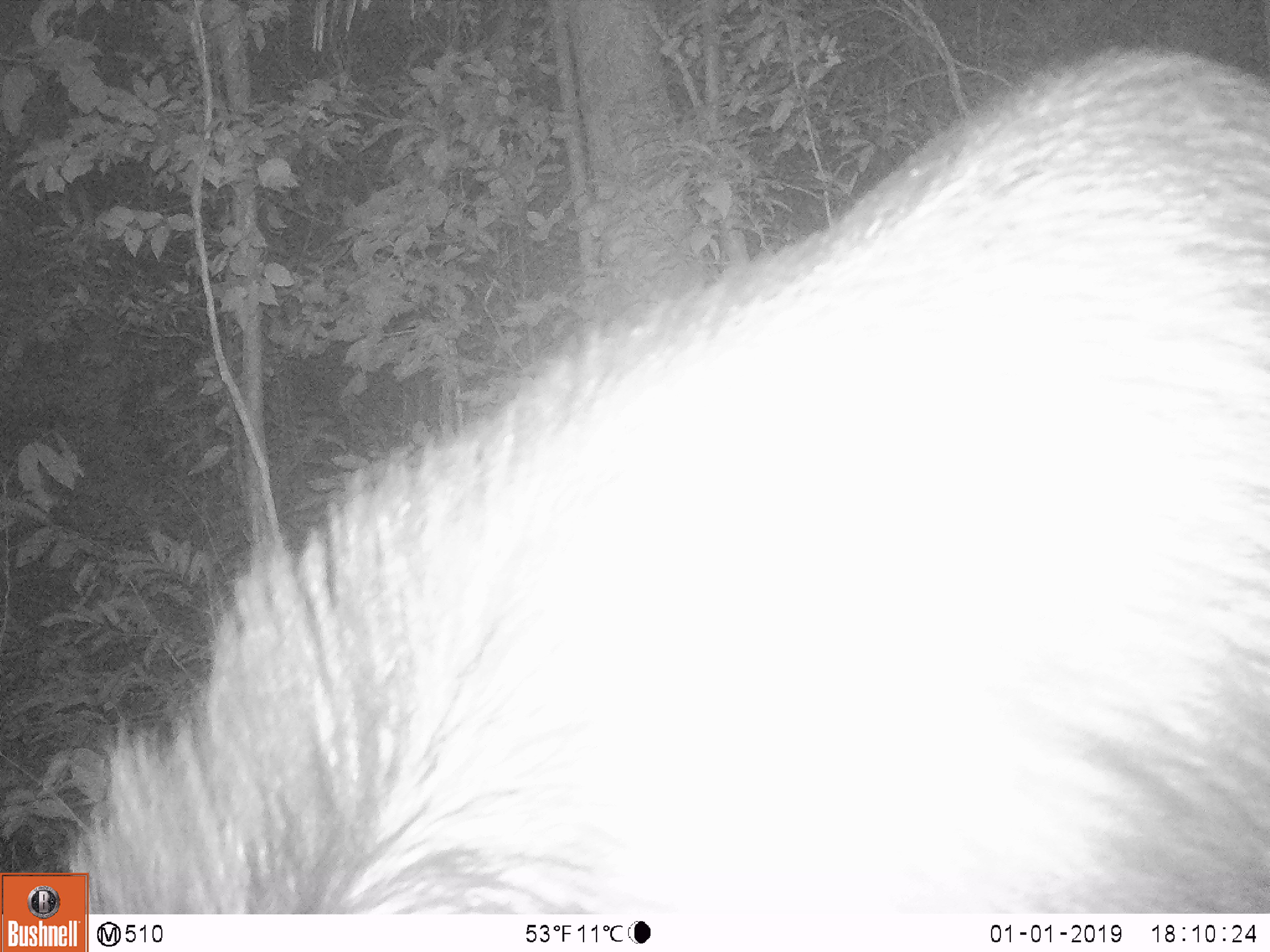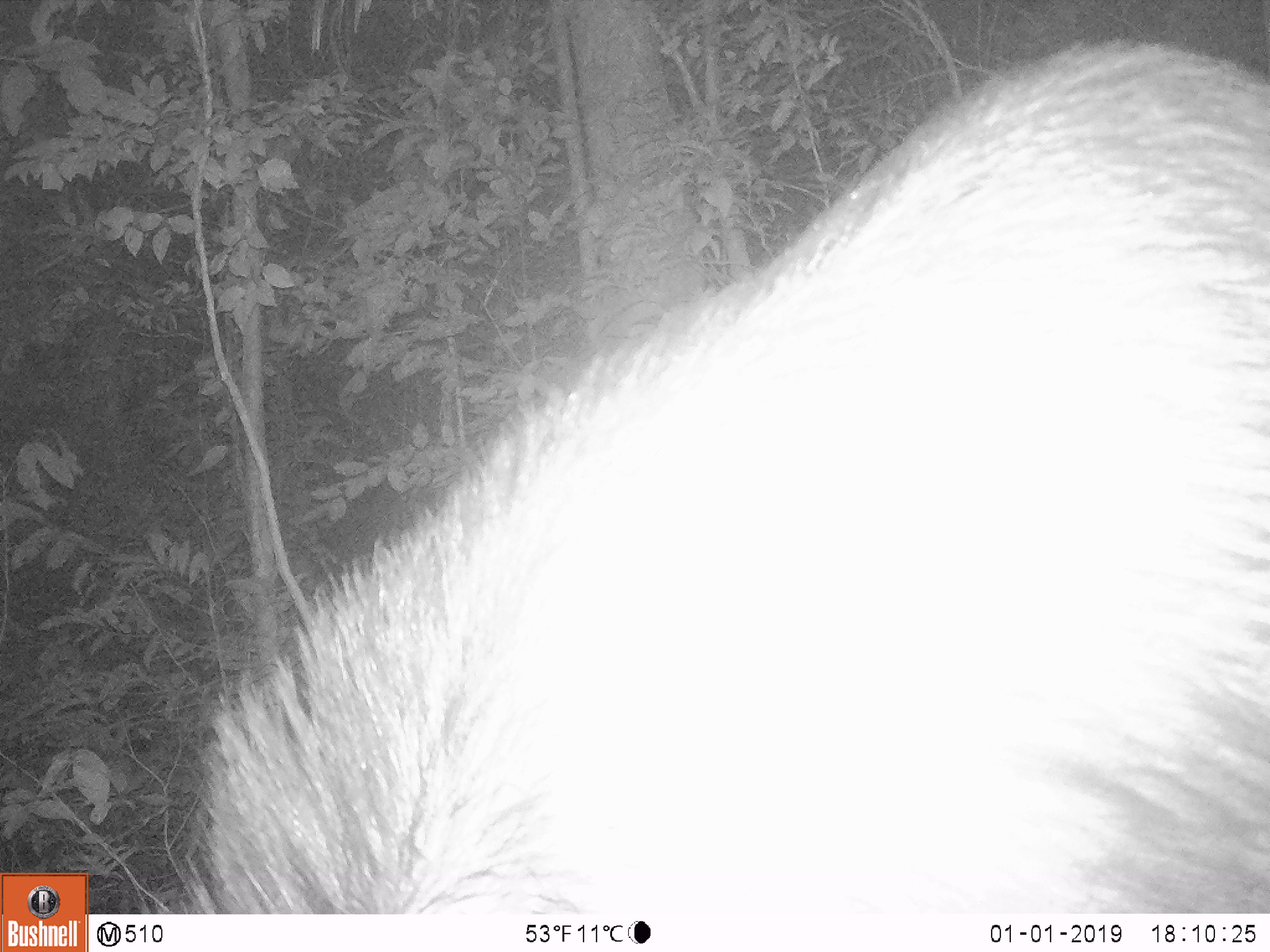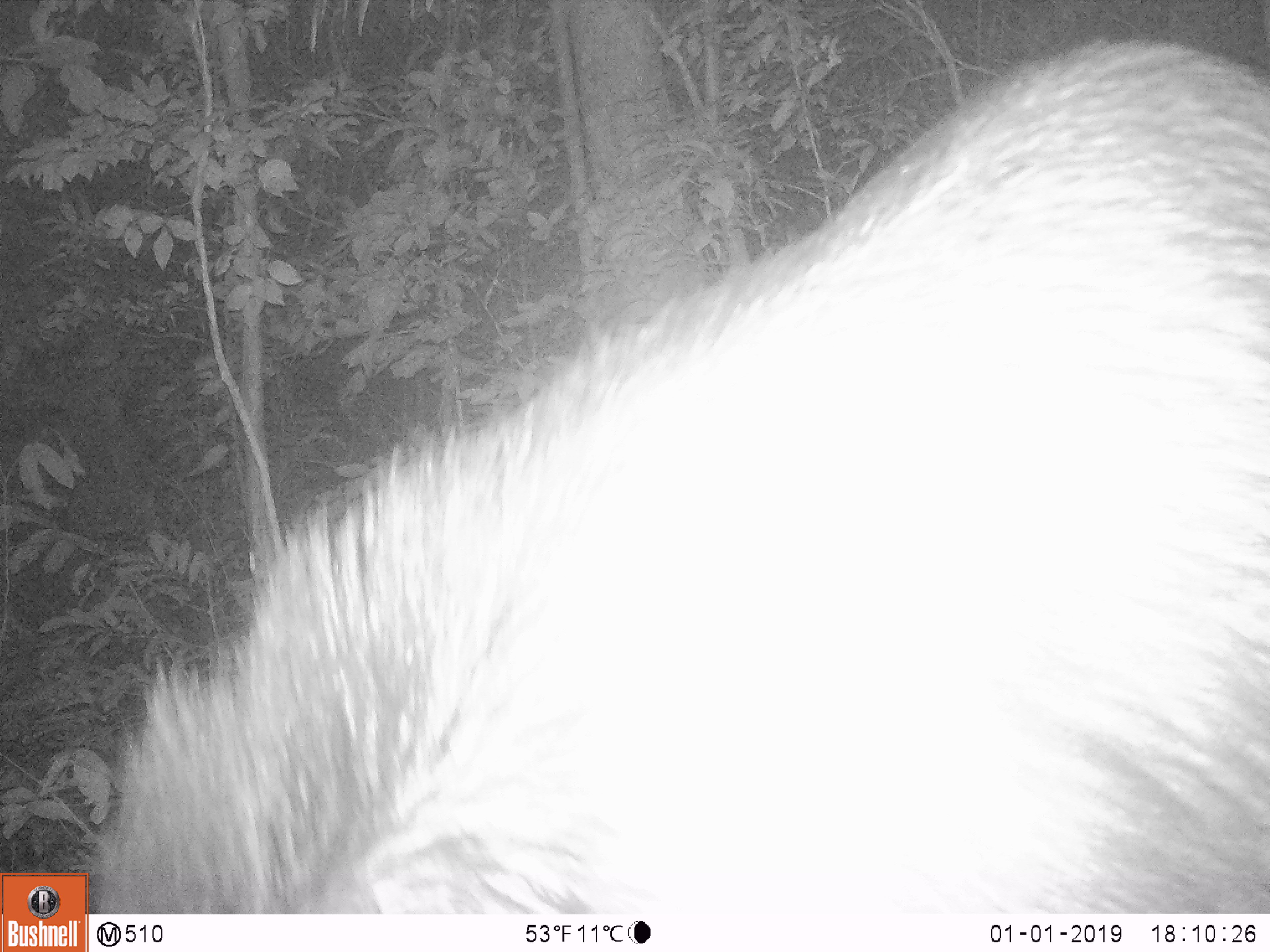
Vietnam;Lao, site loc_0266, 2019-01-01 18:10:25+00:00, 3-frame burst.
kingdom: Animalia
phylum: Chordata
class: Mammalia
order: Artiodactyla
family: Bovidae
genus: Capricornis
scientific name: Capricornis sumatraensis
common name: chinese serow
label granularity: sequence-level